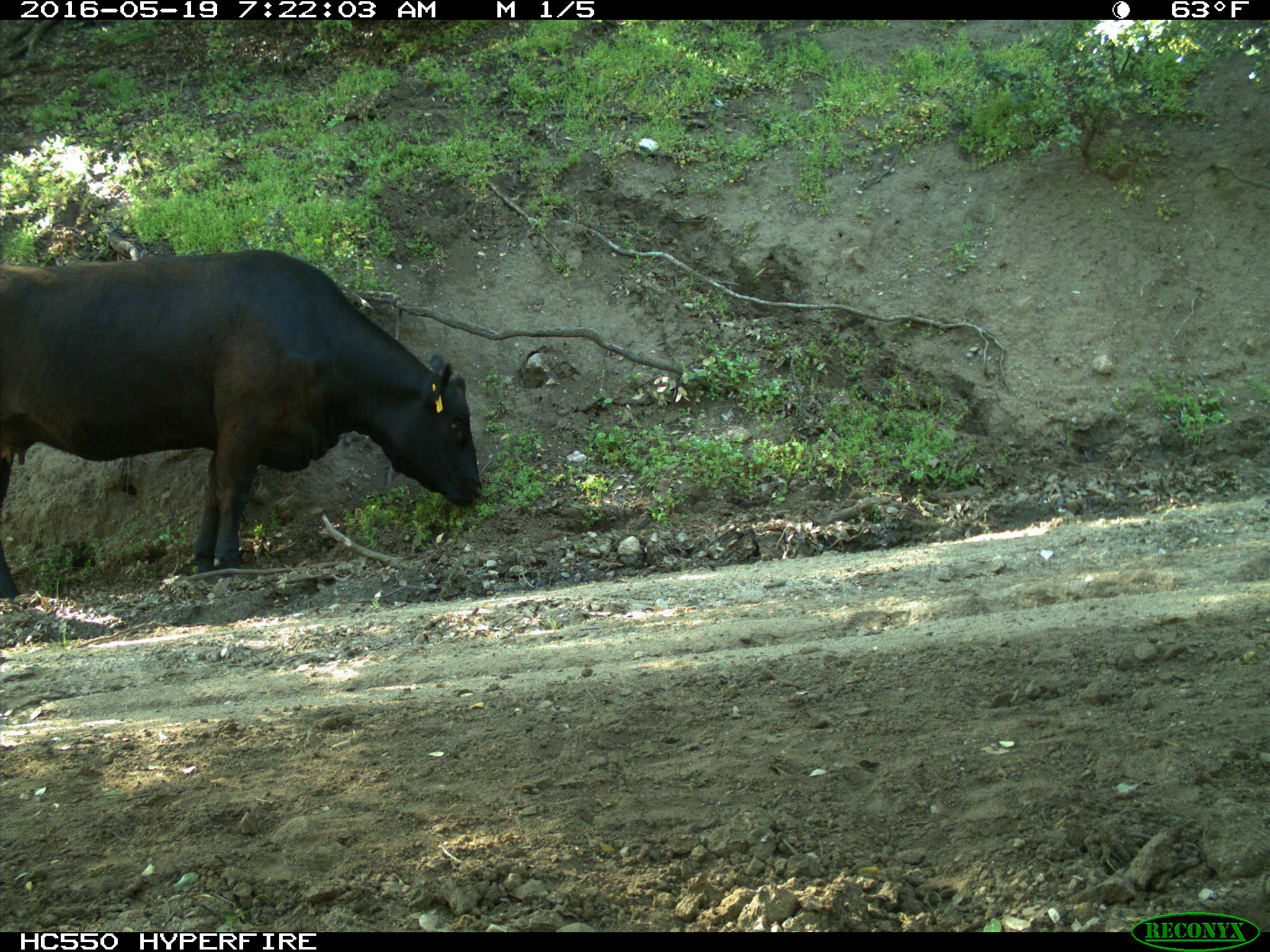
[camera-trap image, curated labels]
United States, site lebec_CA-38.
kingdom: Animalia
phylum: Chordata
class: Mammalia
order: Artiodactyla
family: Bovidae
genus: Bos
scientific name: Bos taurus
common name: domestic cow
Bos taurus (domestic cow).